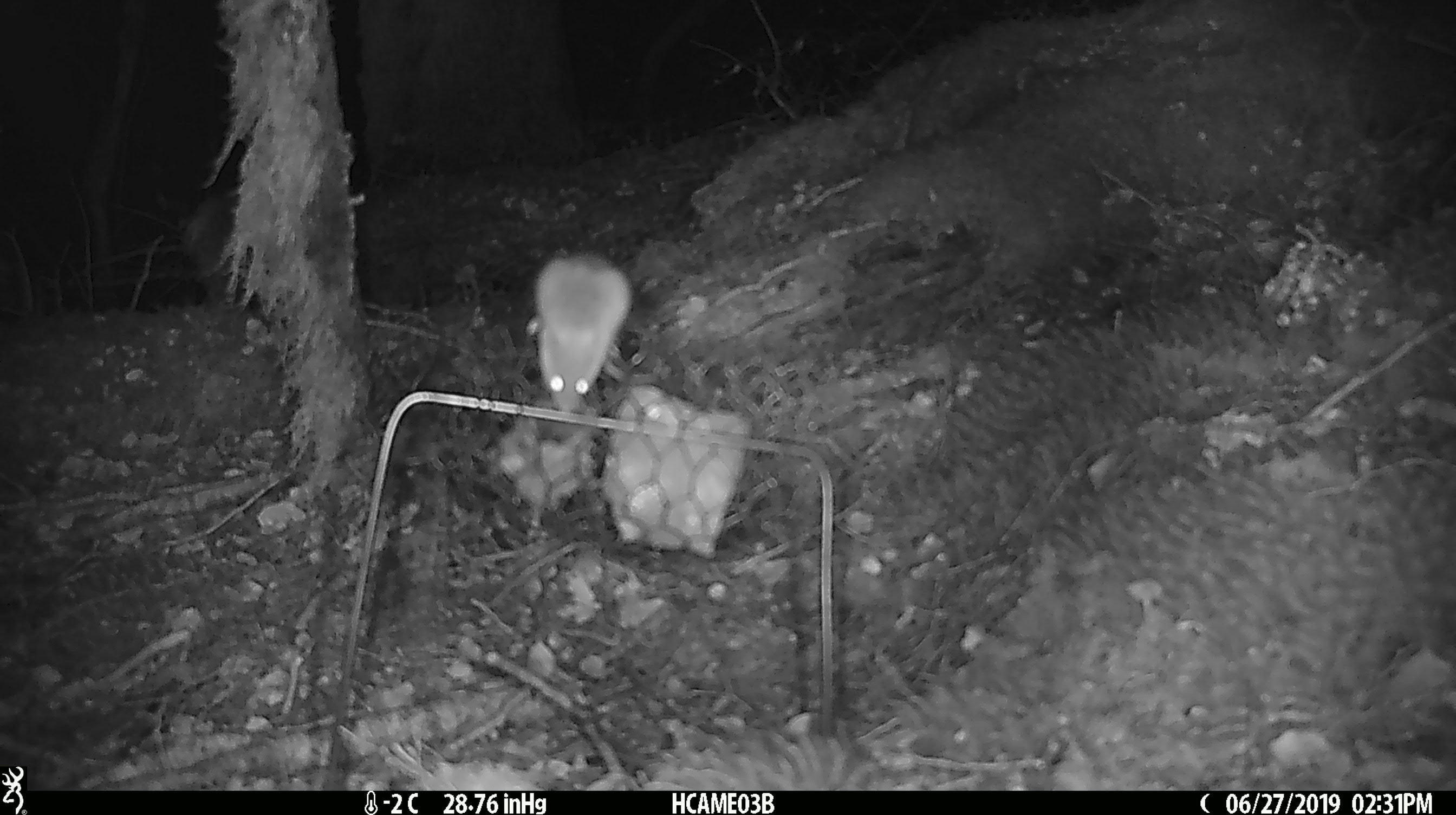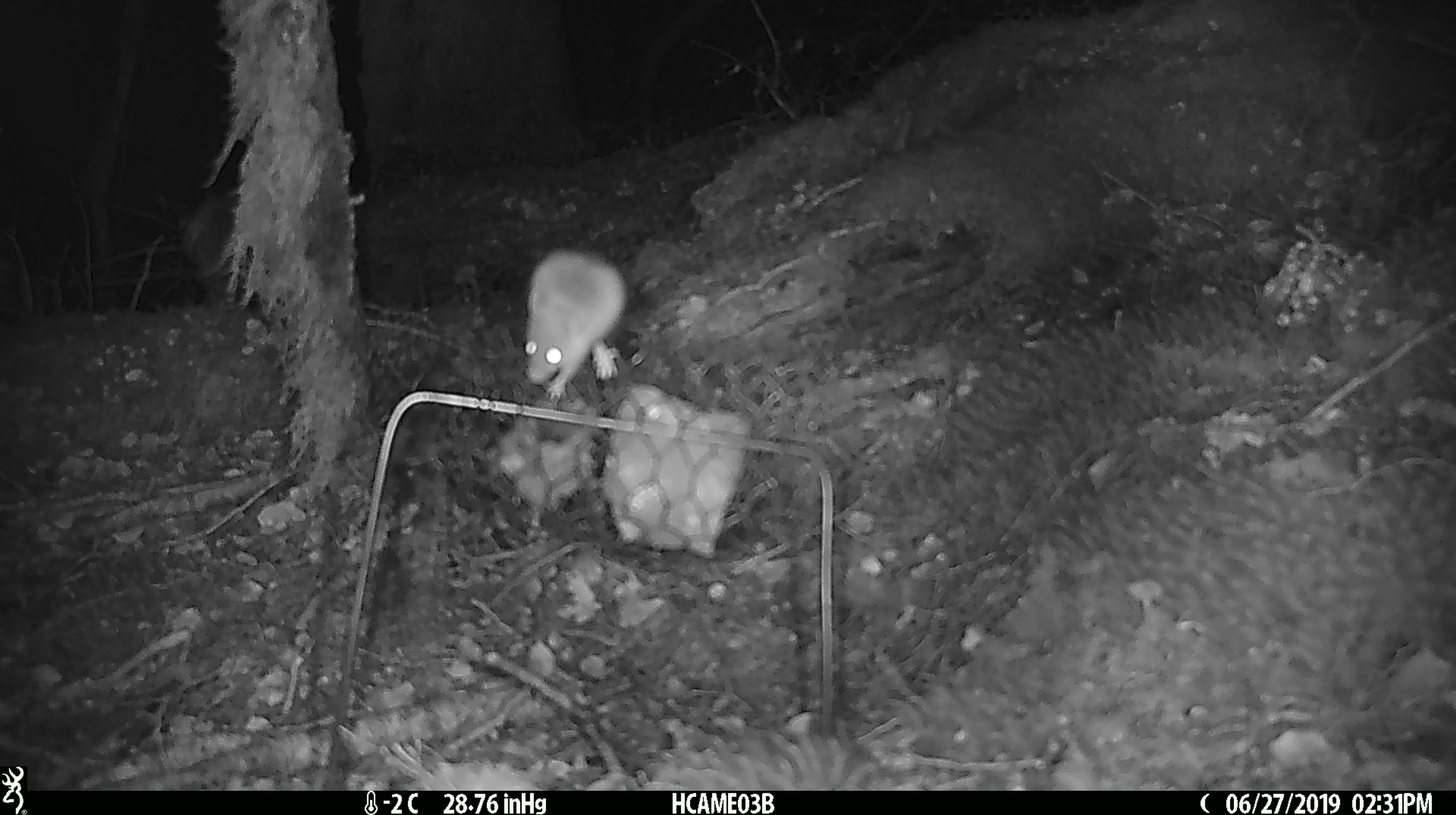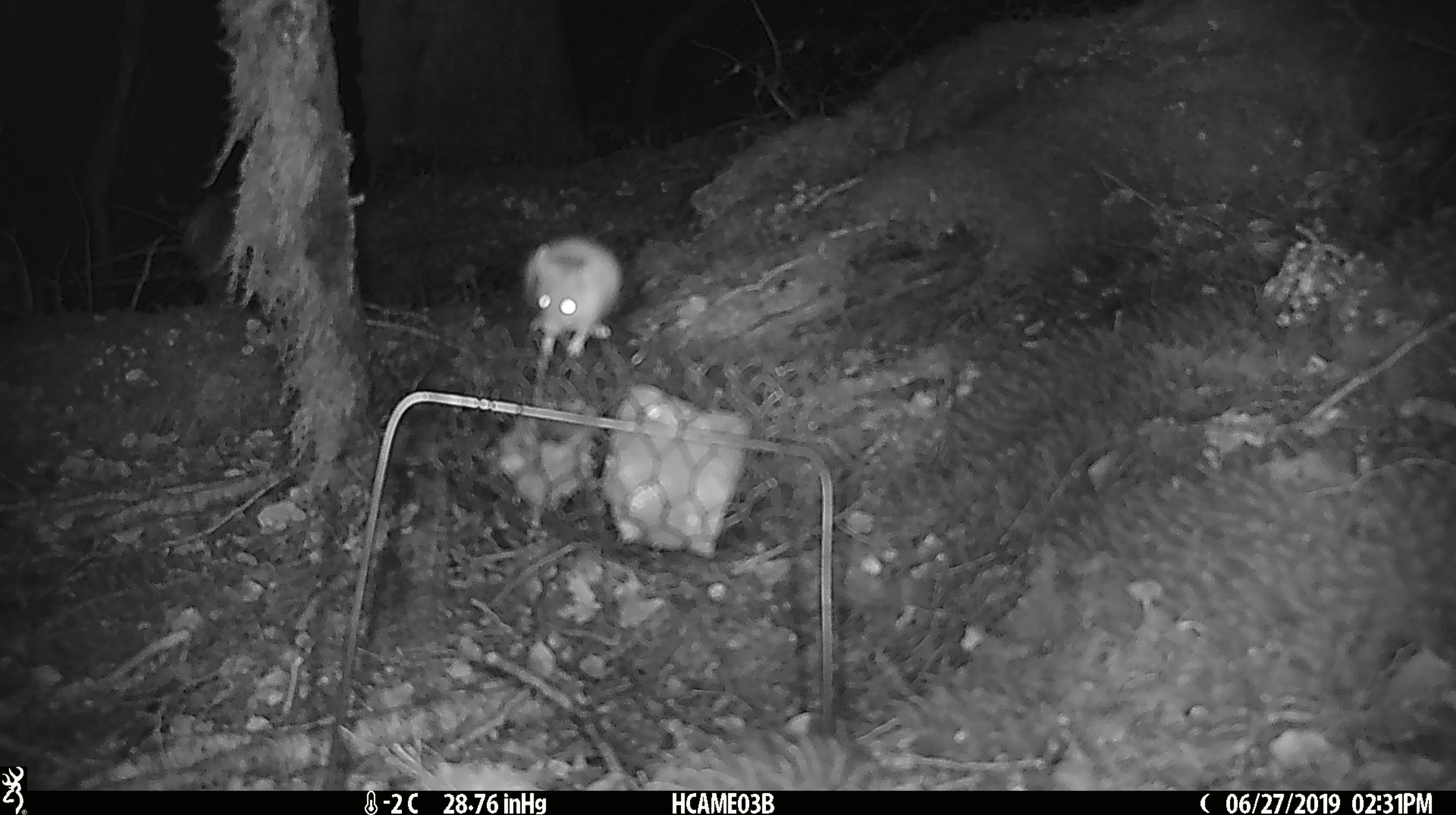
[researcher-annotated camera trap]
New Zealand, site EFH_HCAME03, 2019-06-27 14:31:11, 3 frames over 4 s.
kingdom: Animalia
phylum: Chordata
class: Mammalia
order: Rodentia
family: Muridae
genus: Mus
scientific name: Mus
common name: mouse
Mouse (Mus).